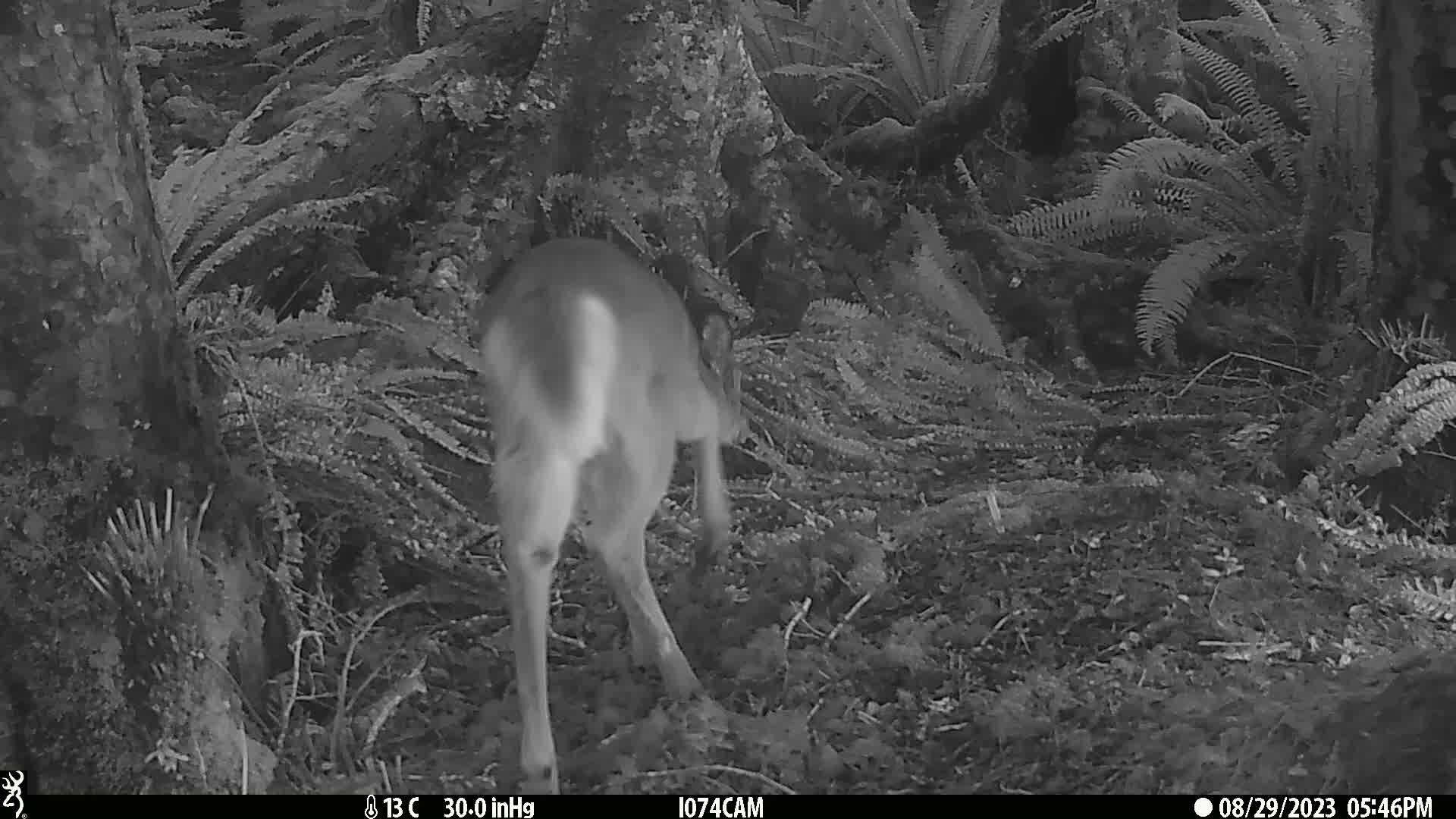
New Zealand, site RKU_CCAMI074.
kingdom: Animalia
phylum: Chordata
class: Mammalia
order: Artiodactyla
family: Cervidae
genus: Odocoileus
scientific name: Odocoileus virginianus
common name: white-tailed deer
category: white tailed deer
White tailed deer (white-tailed deer) (Odocoileus virginianus).